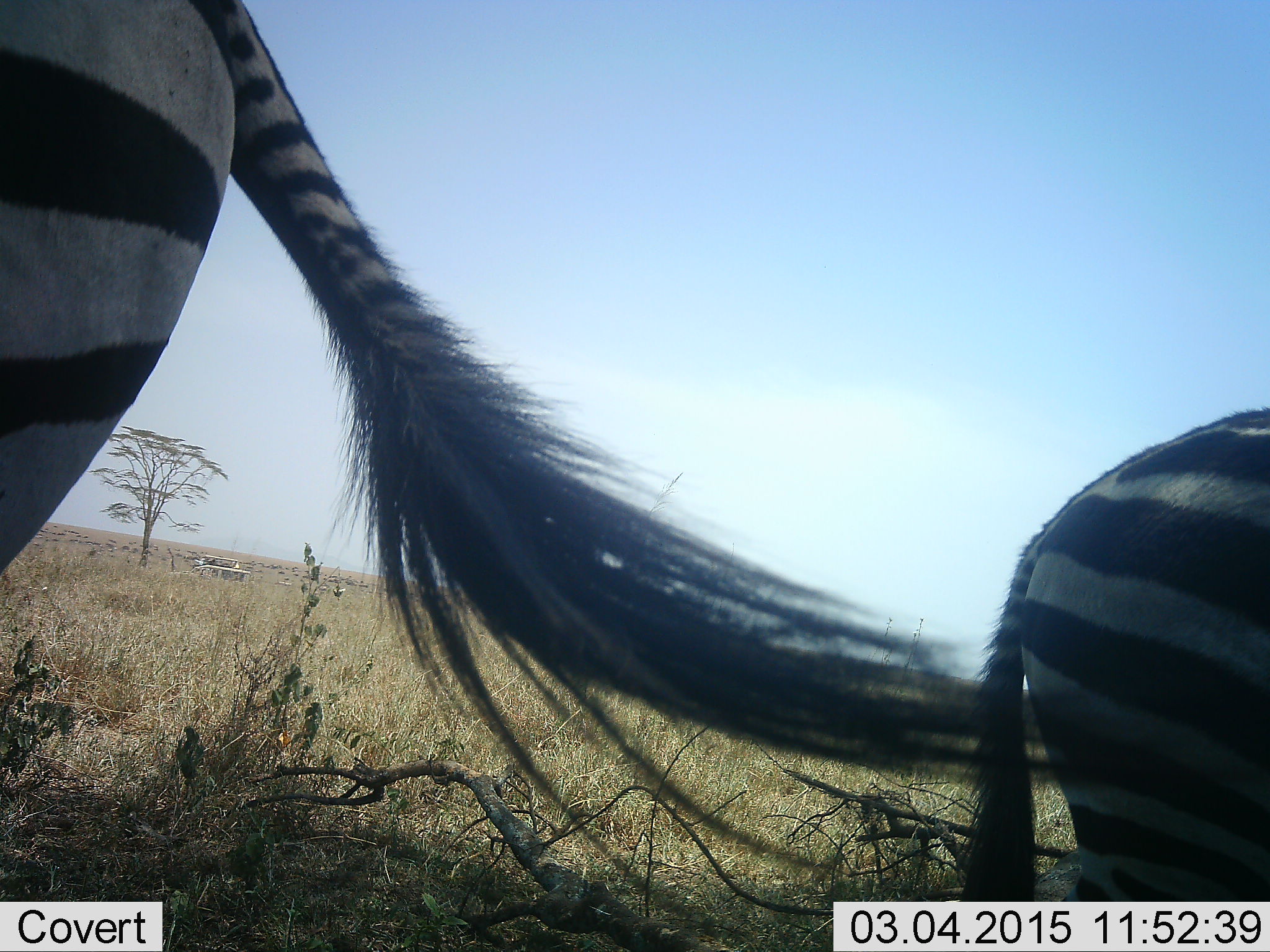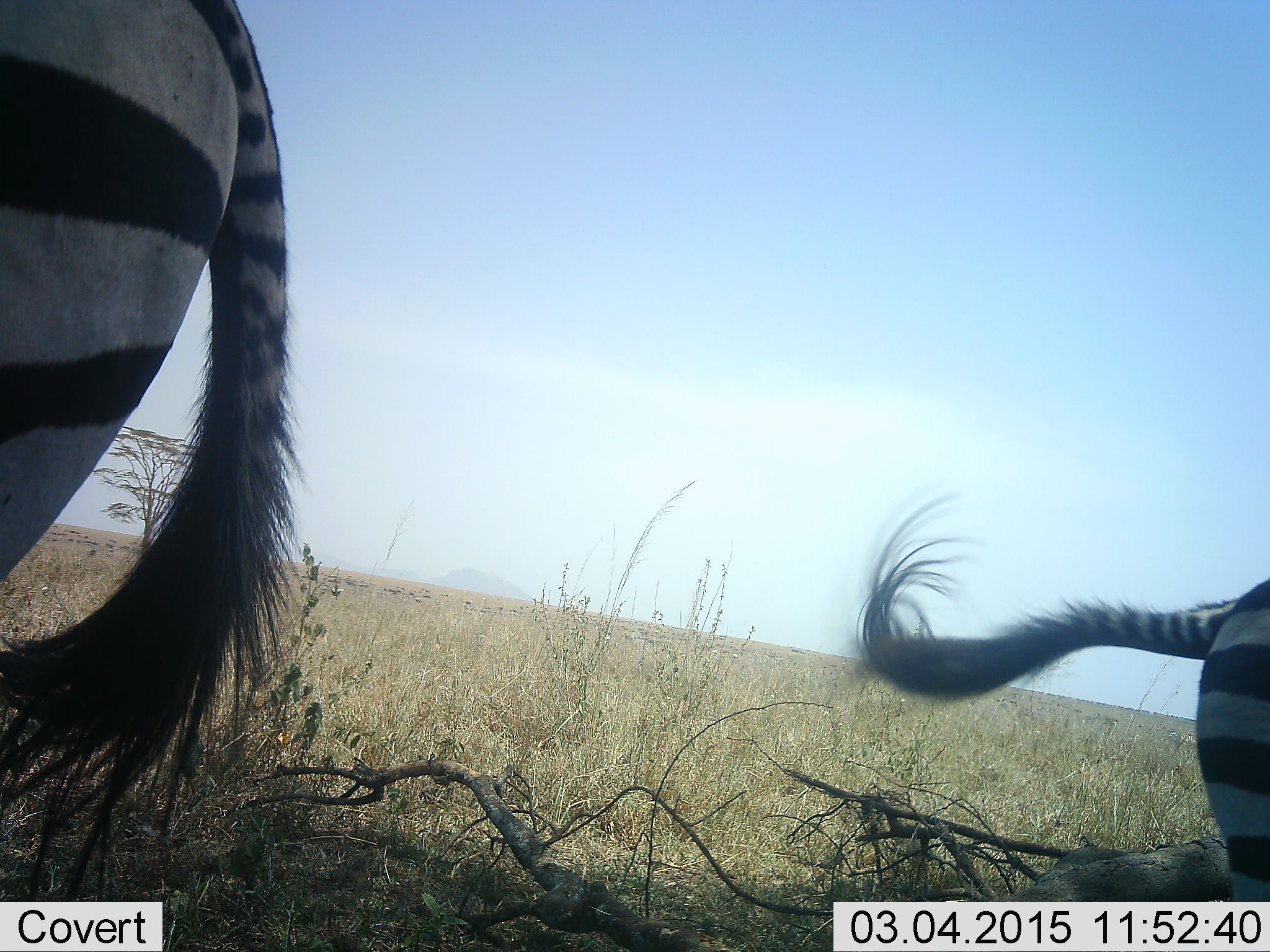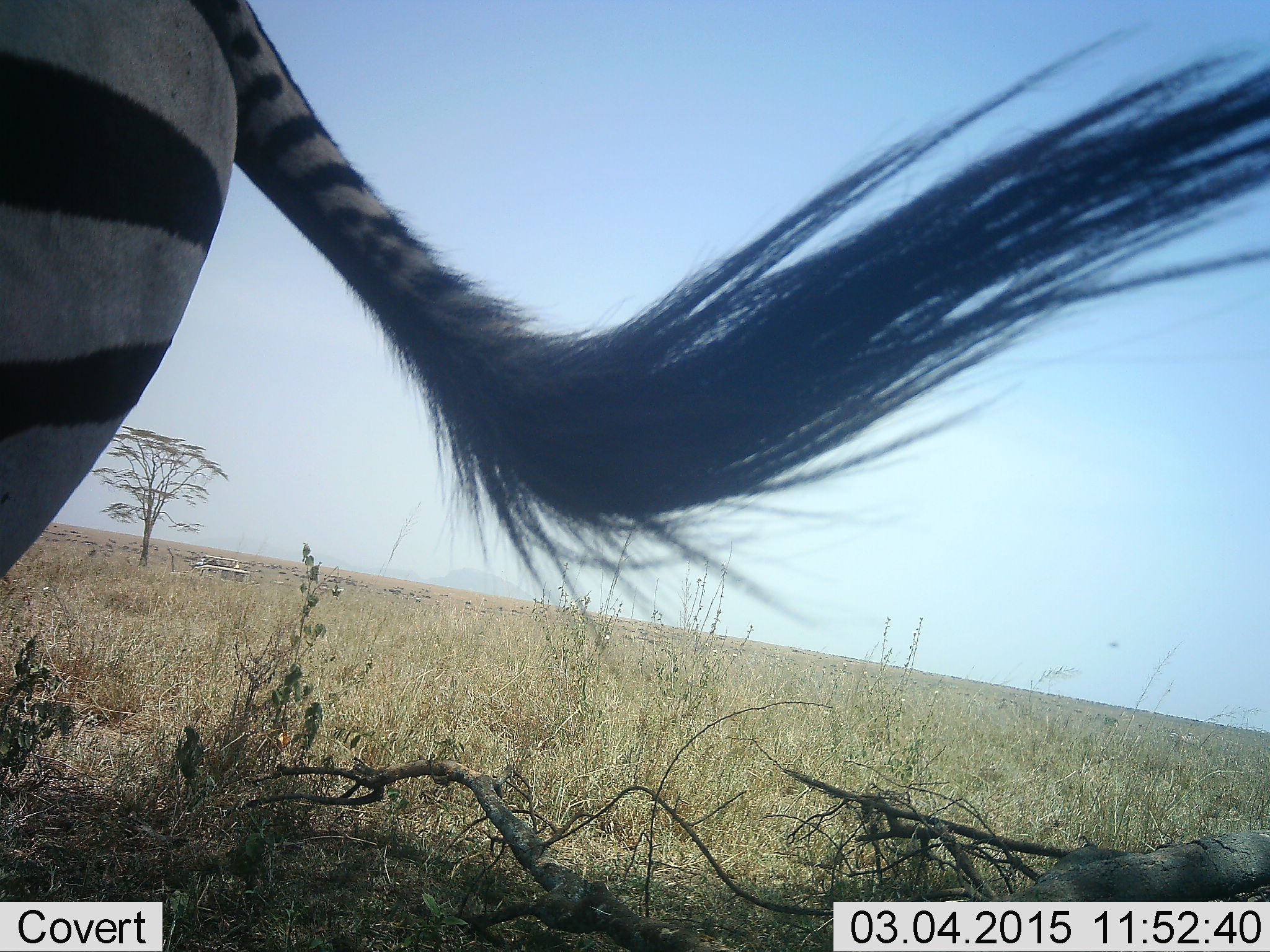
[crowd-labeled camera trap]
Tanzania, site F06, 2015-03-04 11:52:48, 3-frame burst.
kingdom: Animalia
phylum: Chordata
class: Mammalia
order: Perissodactyla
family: Equidae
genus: Equus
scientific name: Equus quagga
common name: plains zebra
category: zebra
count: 2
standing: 60%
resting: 0%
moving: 40%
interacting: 0%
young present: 0%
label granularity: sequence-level